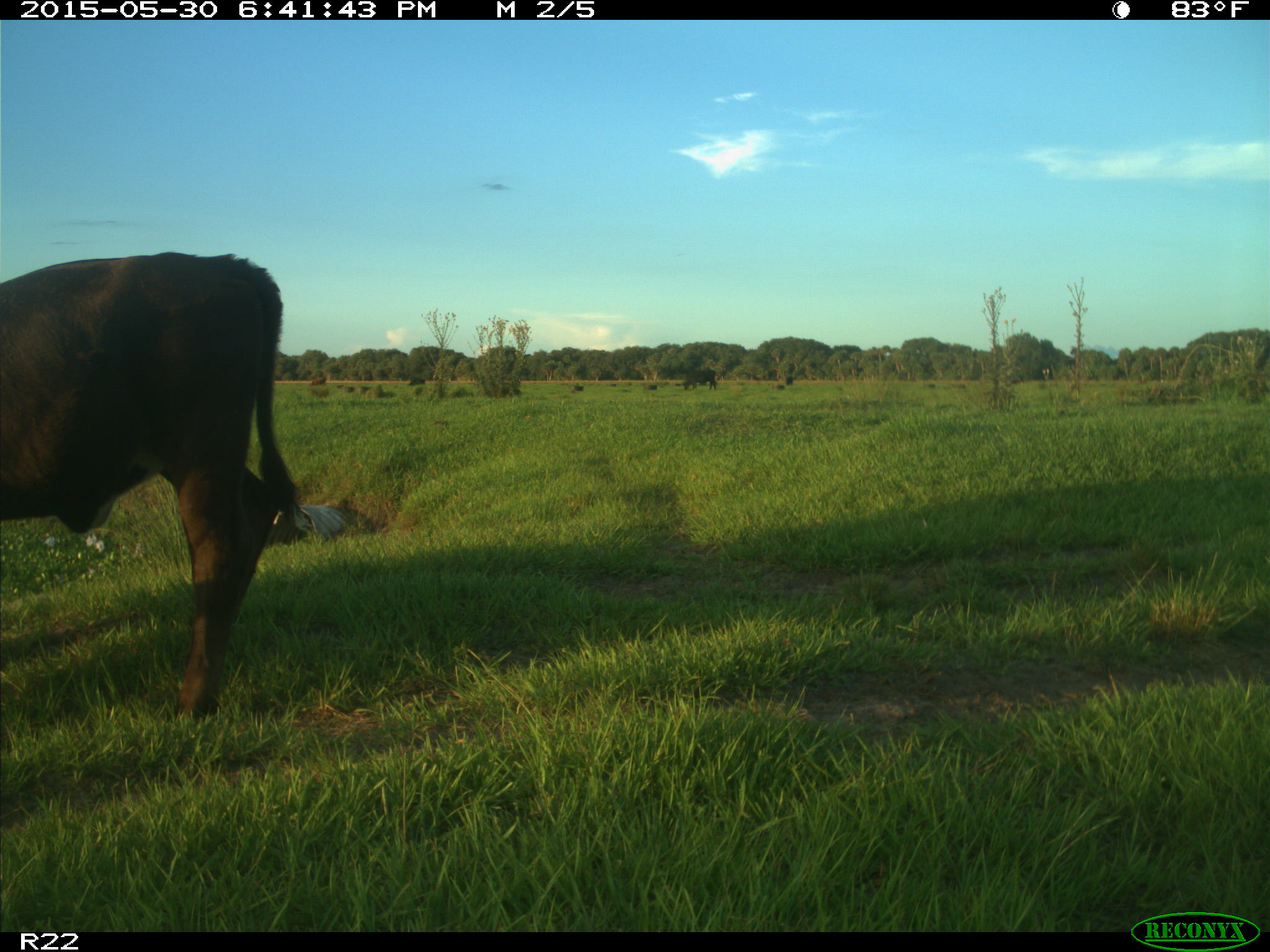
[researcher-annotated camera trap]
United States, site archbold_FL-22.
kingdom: Animalia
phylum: Chordata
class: Mammalia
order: Artiodactyla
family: Bovidae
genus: Bos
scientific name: Bos taurus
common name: domestic cow